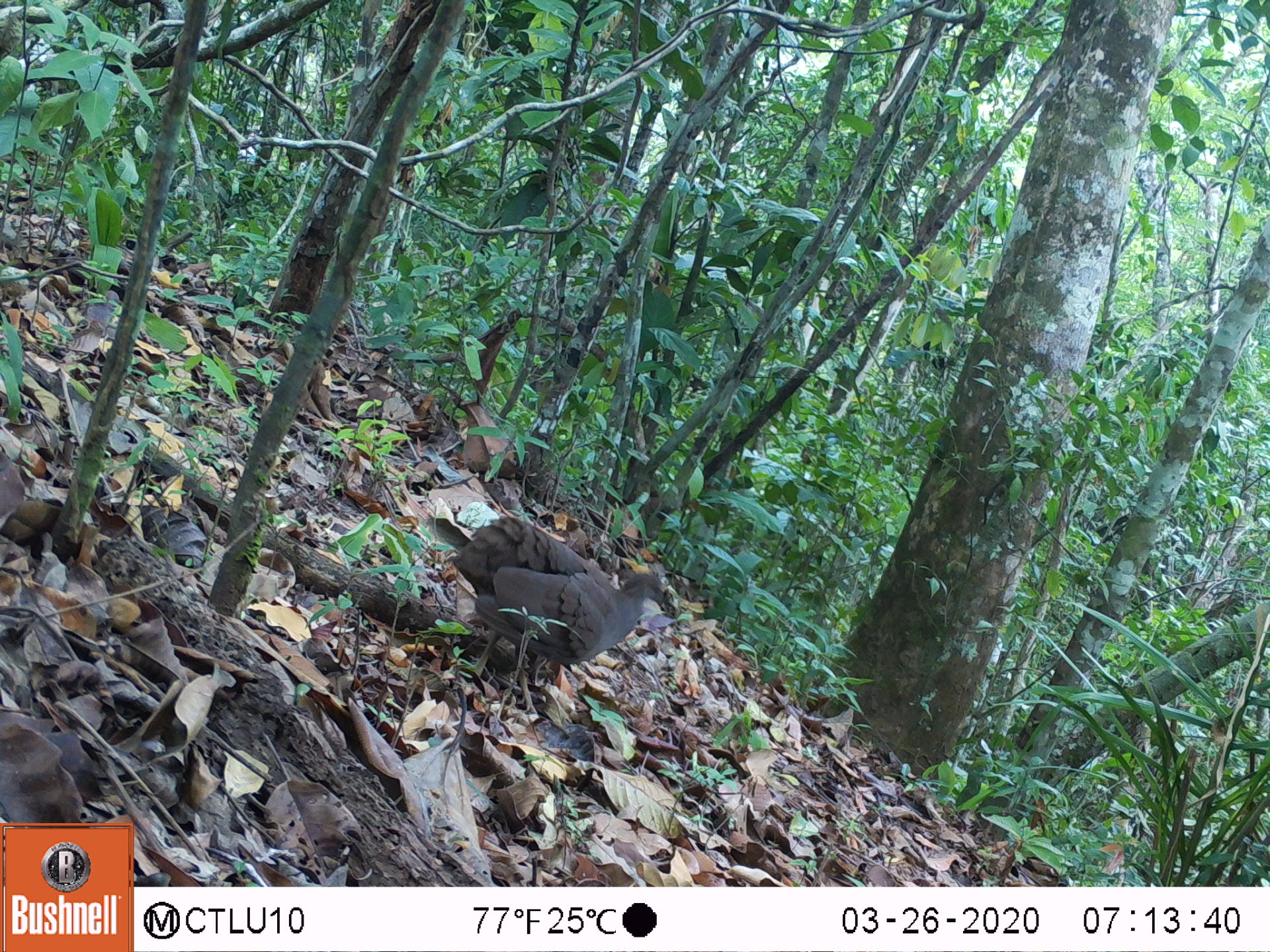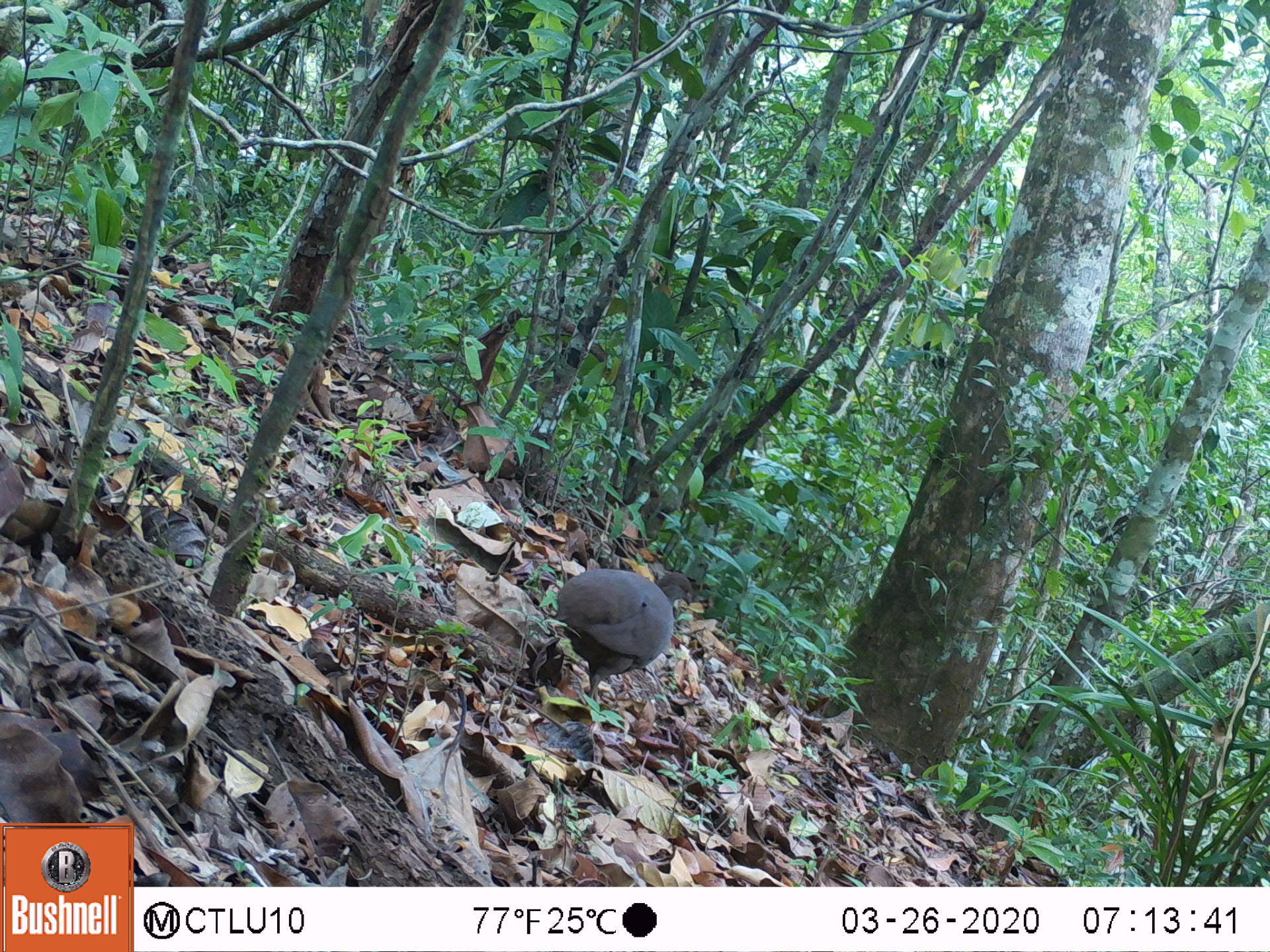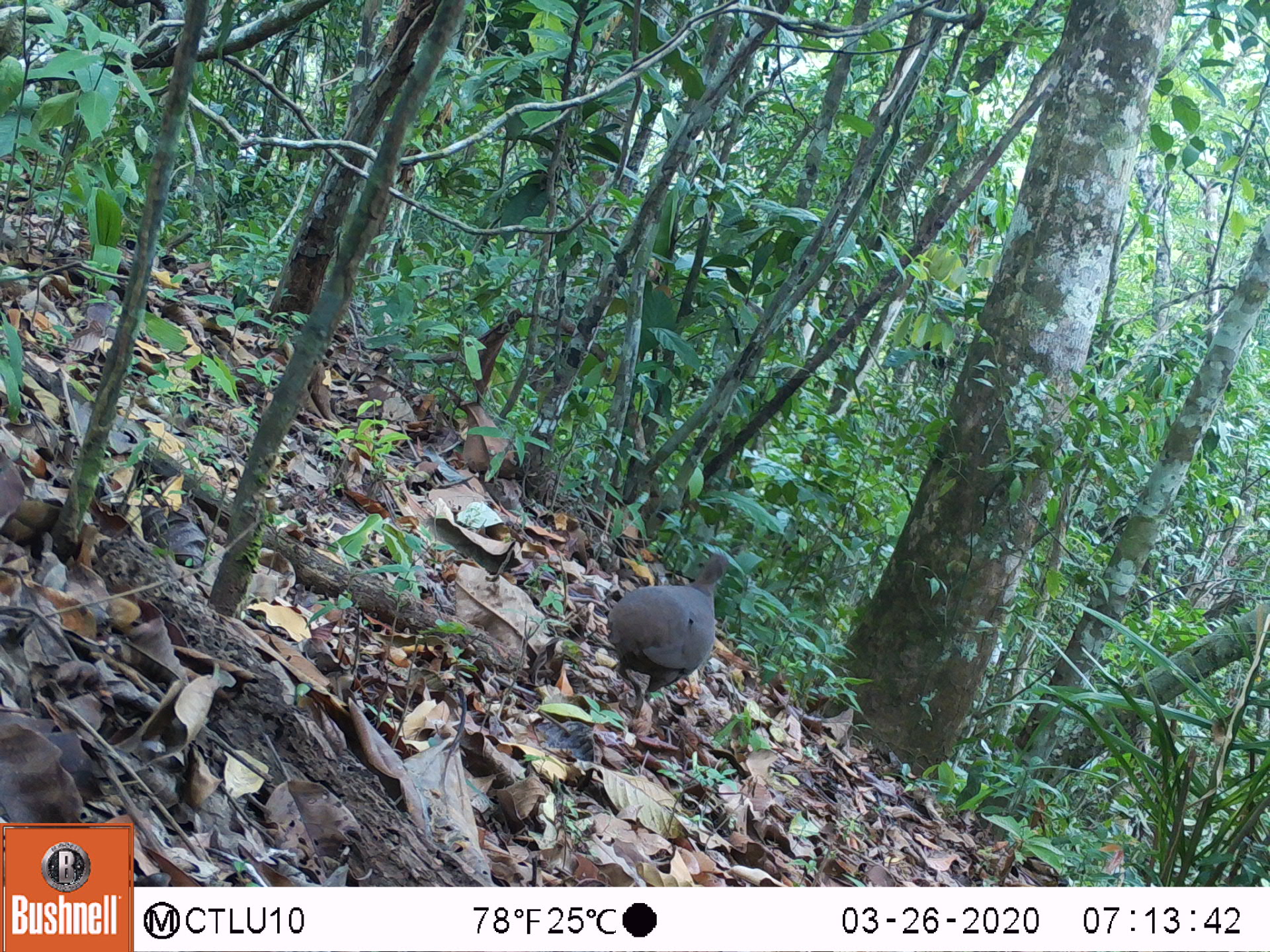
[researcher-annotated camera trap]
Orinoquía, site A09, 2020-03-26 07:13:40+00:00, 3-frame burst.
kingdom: Animalia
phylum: Chordata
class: Aves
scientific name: Aves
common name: bird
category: unknown bird